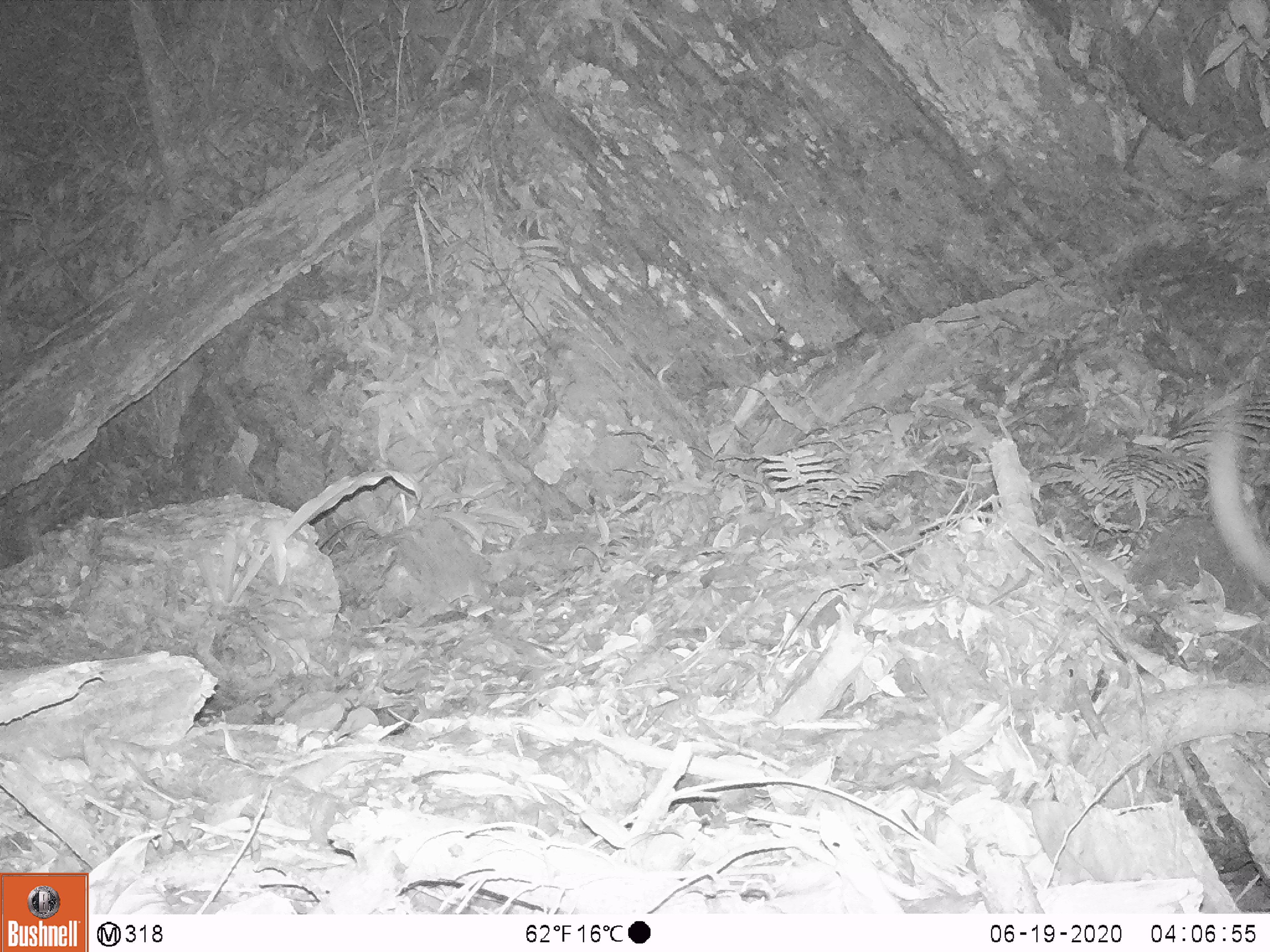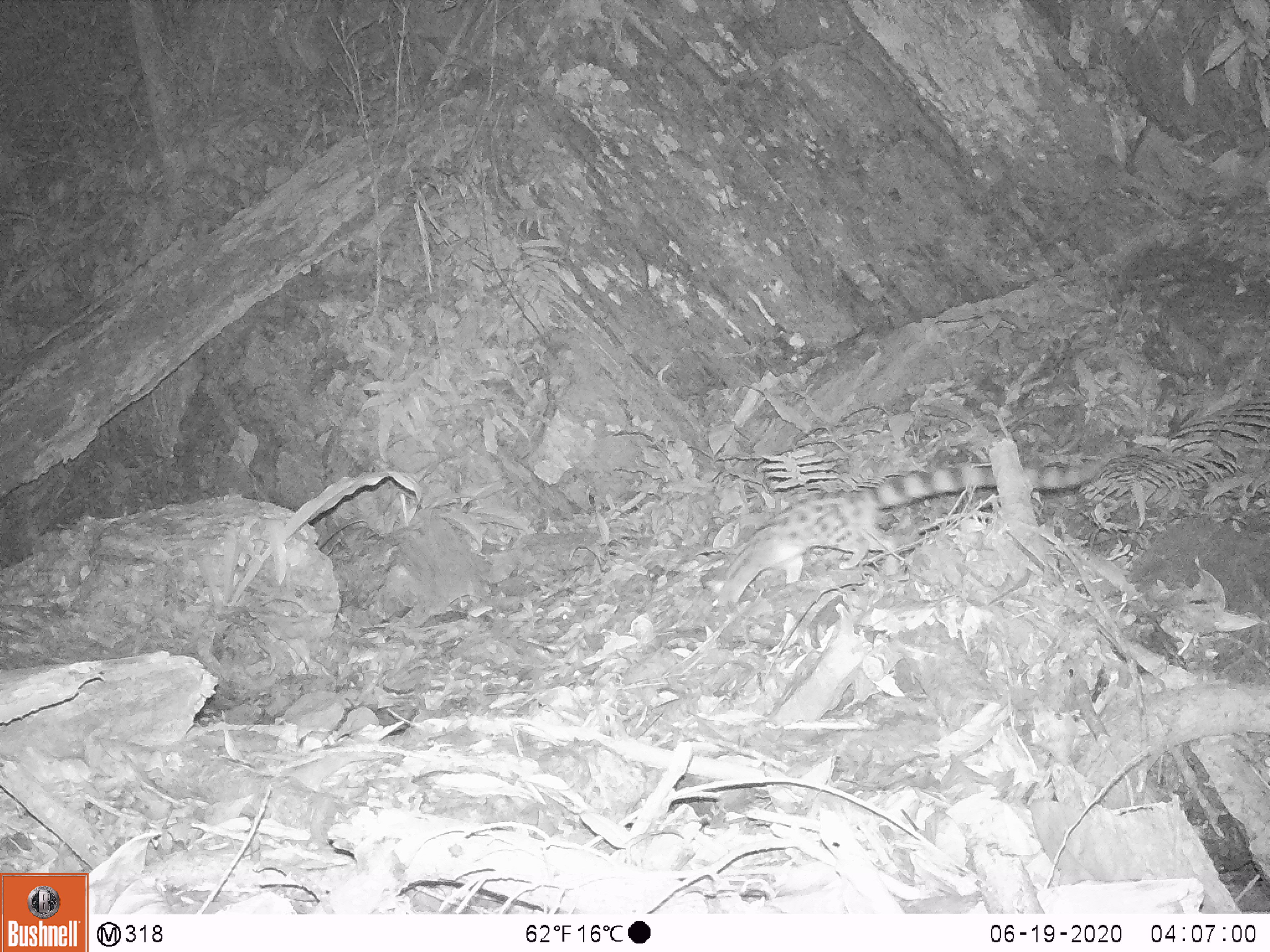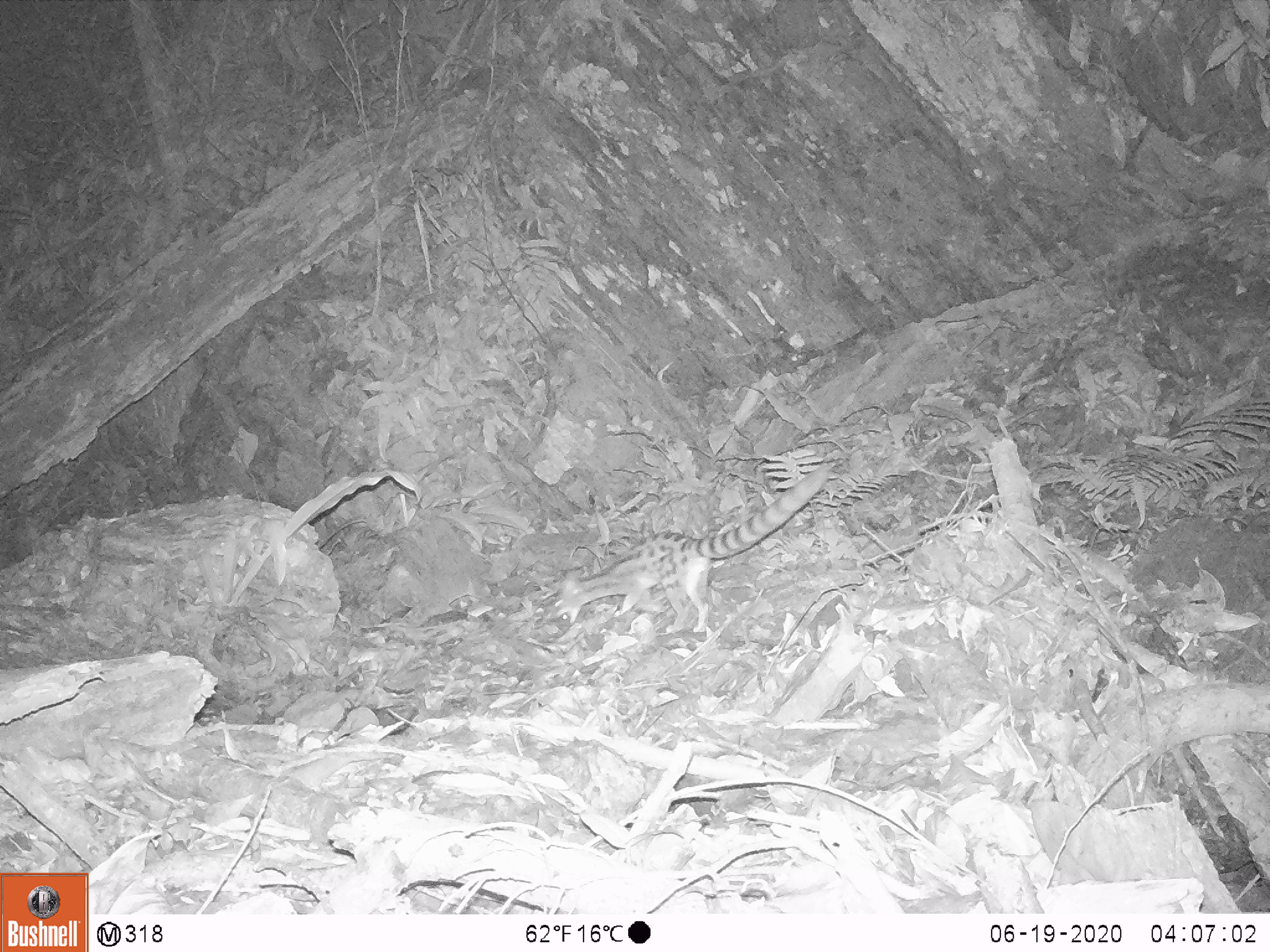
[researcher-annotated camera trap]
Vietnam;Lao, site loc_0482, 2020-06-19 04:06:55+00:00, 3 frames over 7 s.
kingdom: Animalia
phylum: Chordata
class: Mammalia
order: Carnivora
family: Prionodontidae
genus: Prionodon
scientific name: Prionodon pardicolor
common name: spotted linsang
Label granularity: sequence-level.